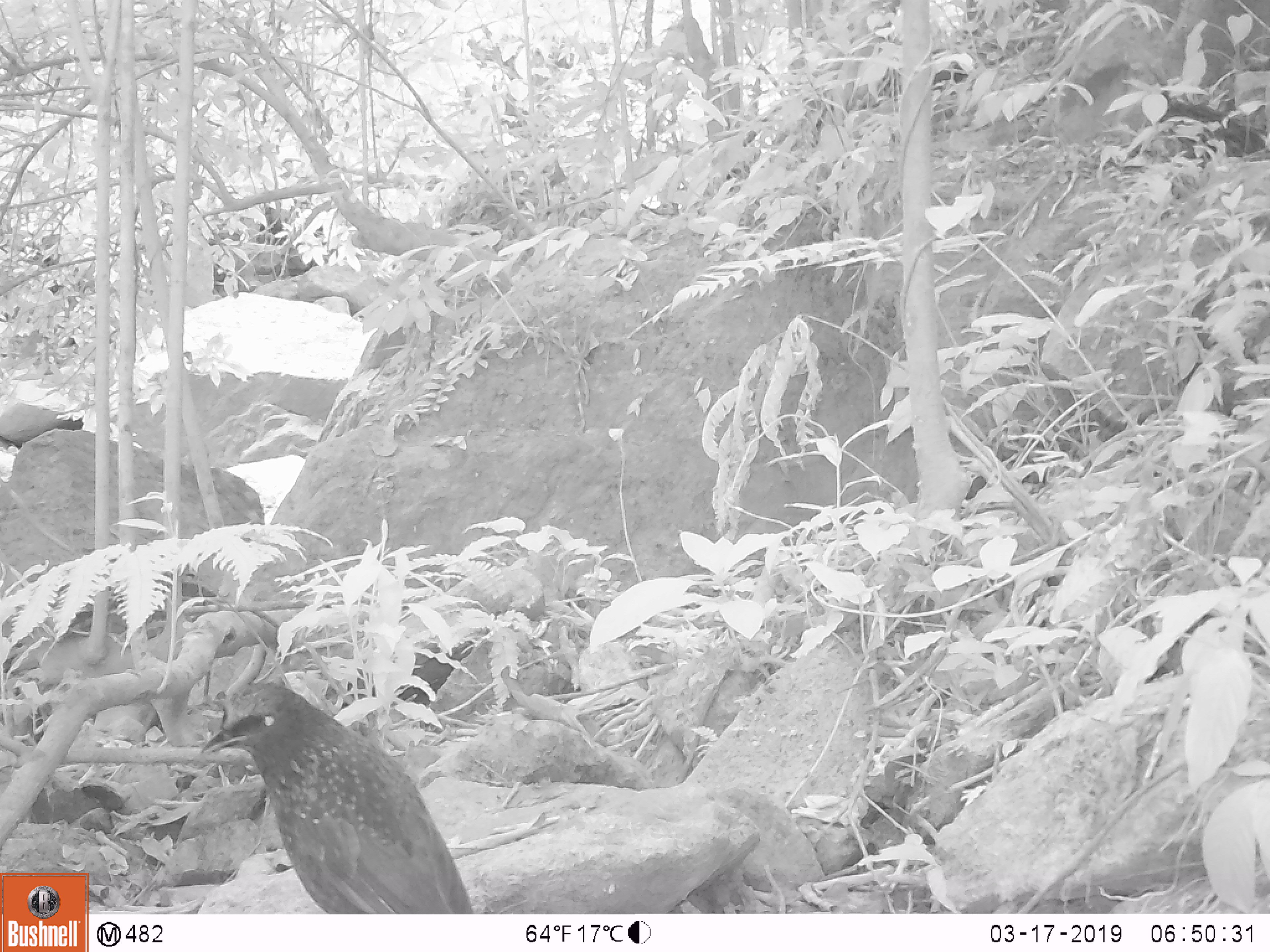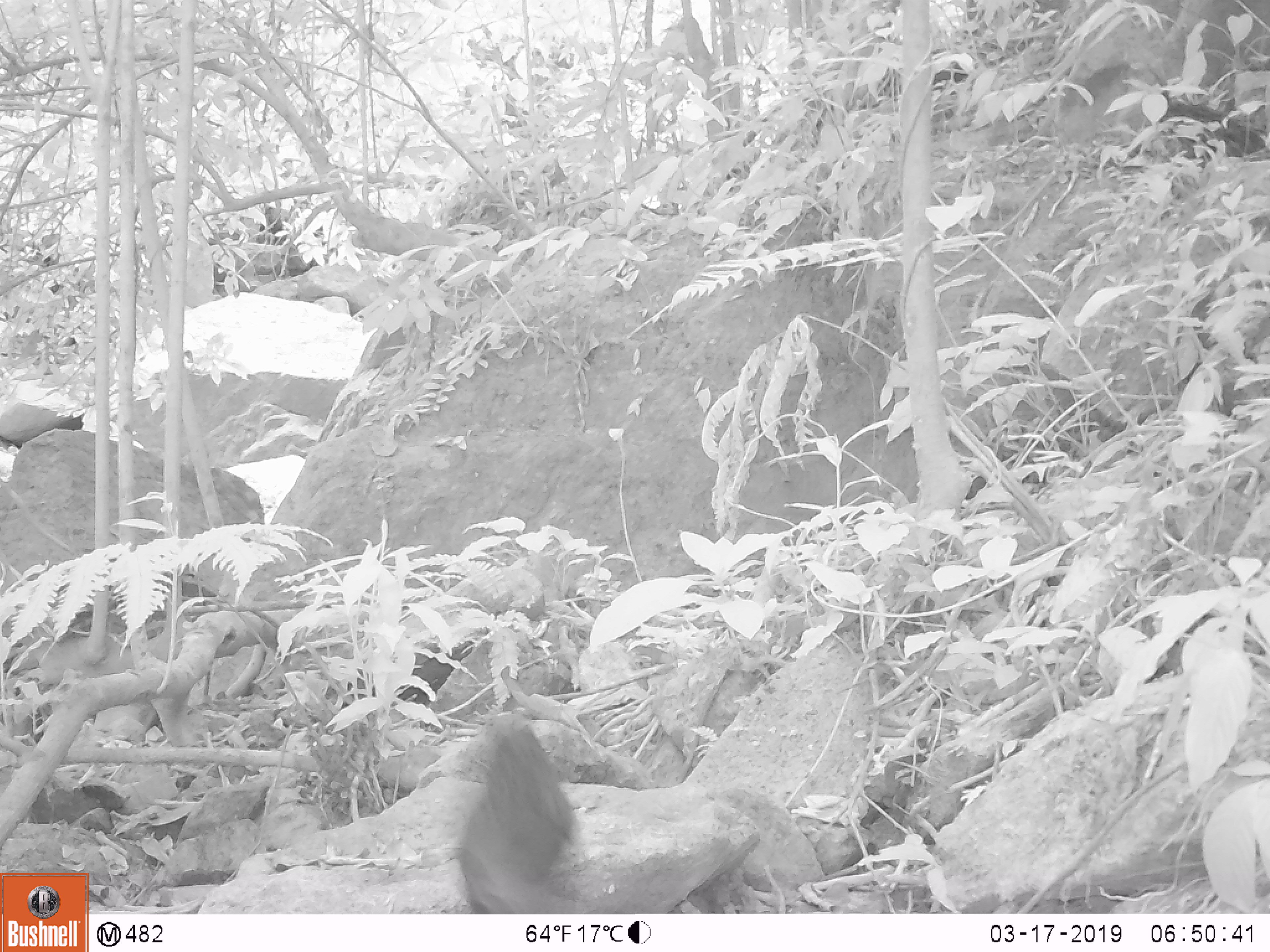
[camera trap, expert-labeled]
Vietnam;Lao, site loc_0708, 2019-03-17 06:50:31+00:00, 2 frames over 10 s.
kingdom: Animalia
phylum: Chordata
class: Aves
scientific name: Aves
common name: bird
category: unidentified bird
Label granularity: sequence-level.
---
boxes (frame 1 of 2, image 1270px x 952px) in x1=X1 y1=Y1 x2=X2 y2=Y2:
unidentified bird: x1=199 y1=682 x2=473 y2=914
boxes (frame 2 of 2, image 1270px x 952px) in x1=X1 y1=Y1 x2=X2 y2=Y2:
unidentified bird: x1=456 y1=711 x2=579 y2=914